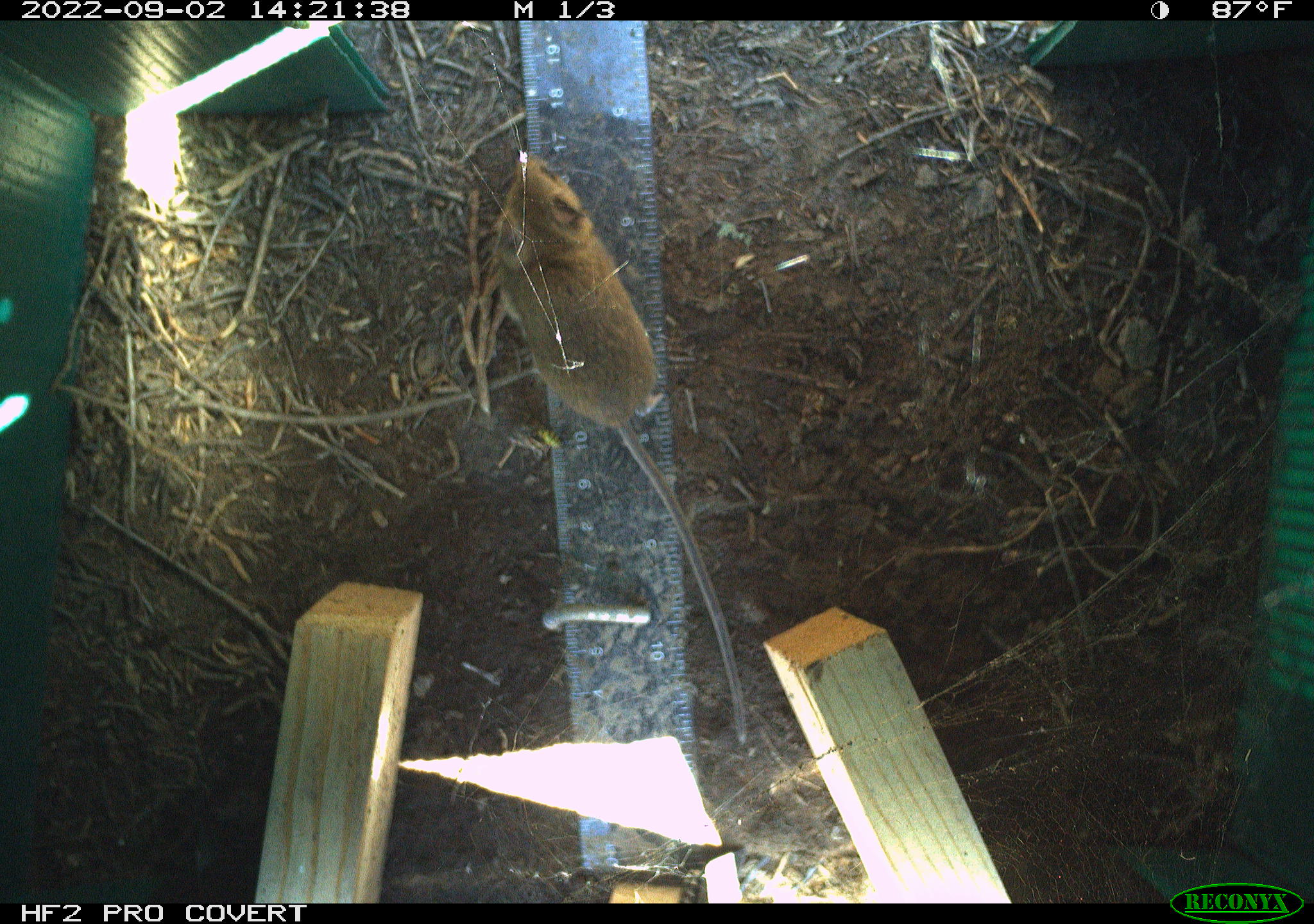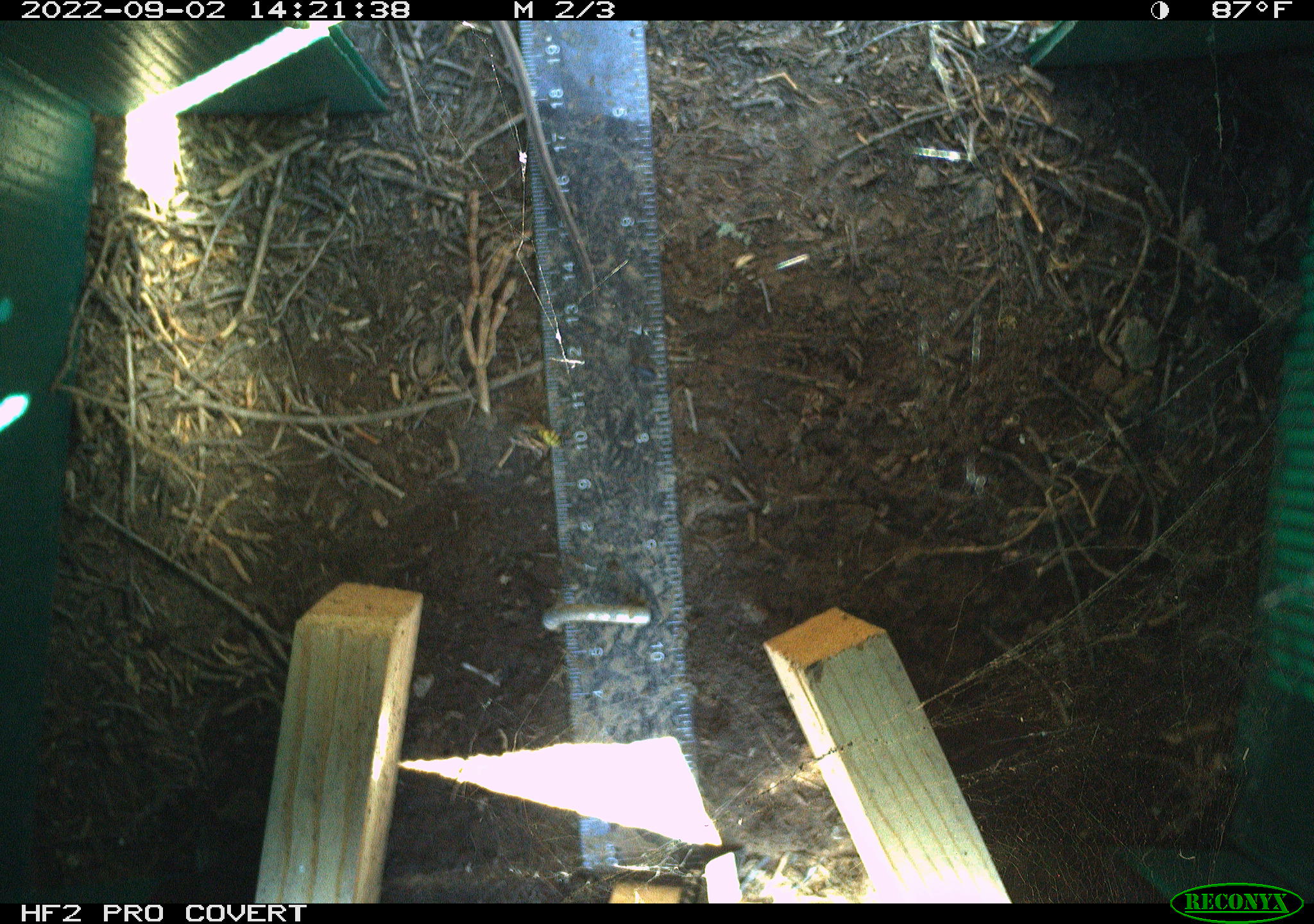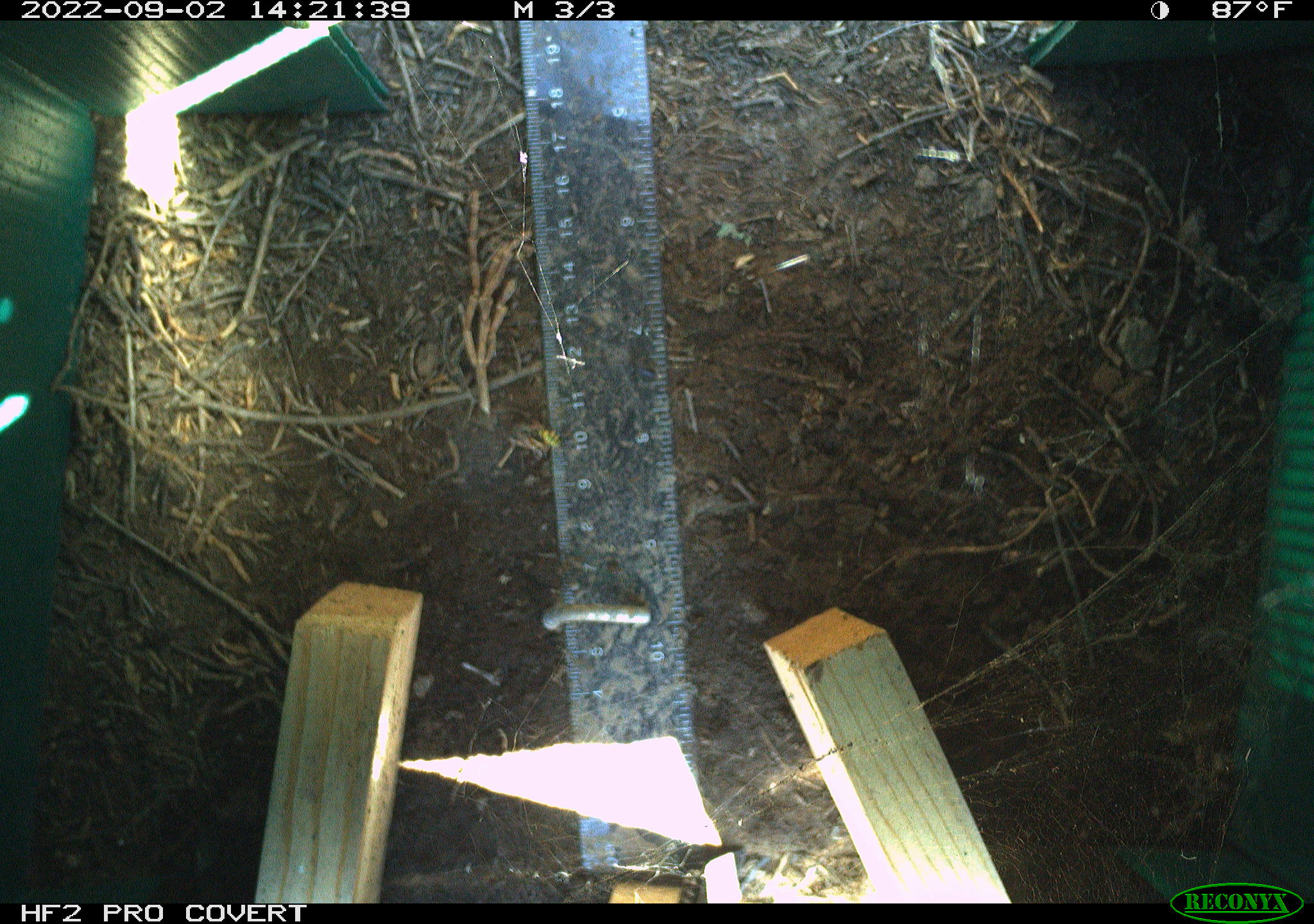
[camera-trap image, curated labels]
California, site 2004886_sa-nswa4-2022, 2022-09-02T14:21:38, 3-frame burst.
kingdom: Animalia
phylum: Chordata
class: Mammalia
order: Rodentia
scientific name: Rodentia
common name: rodent